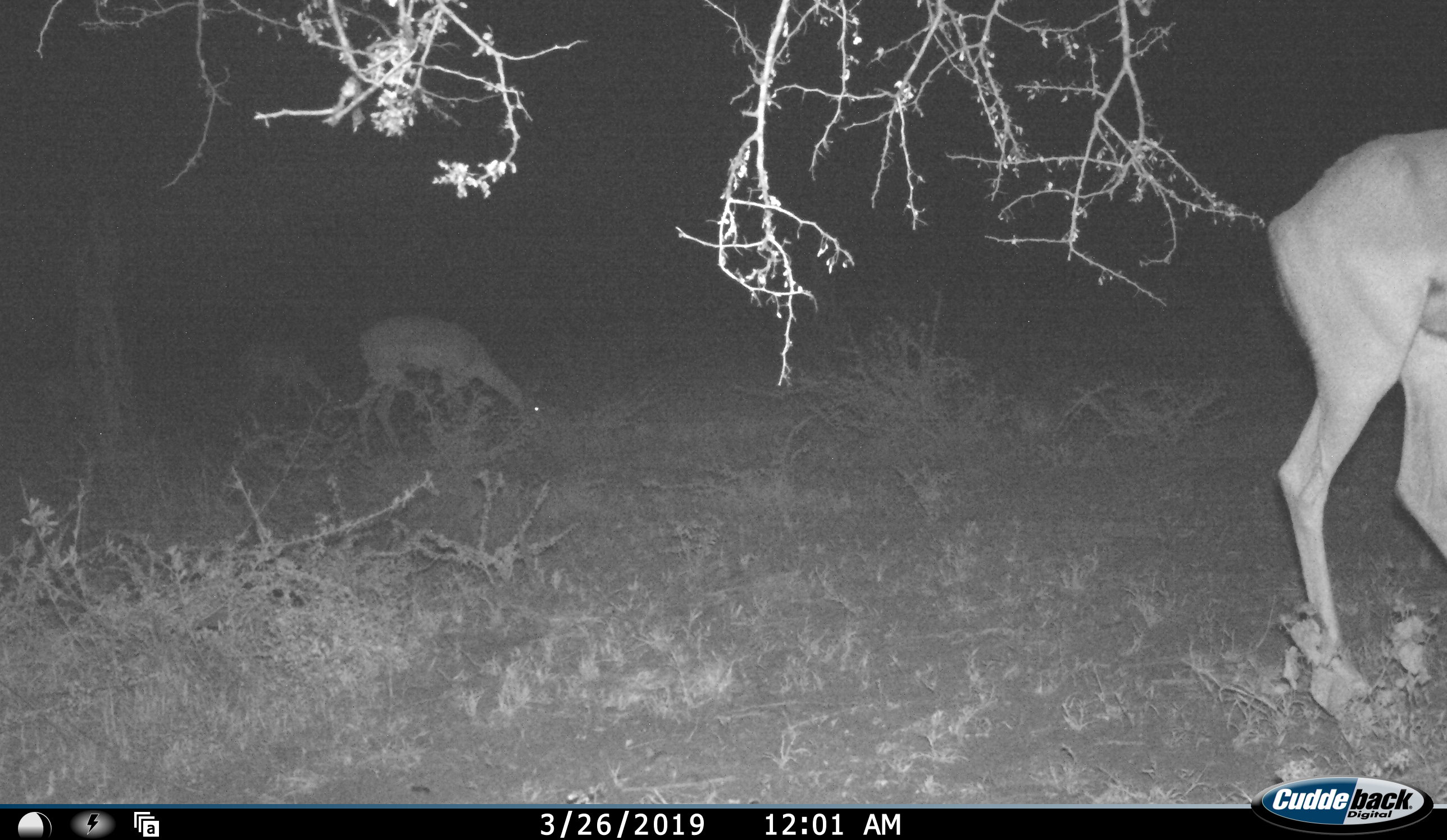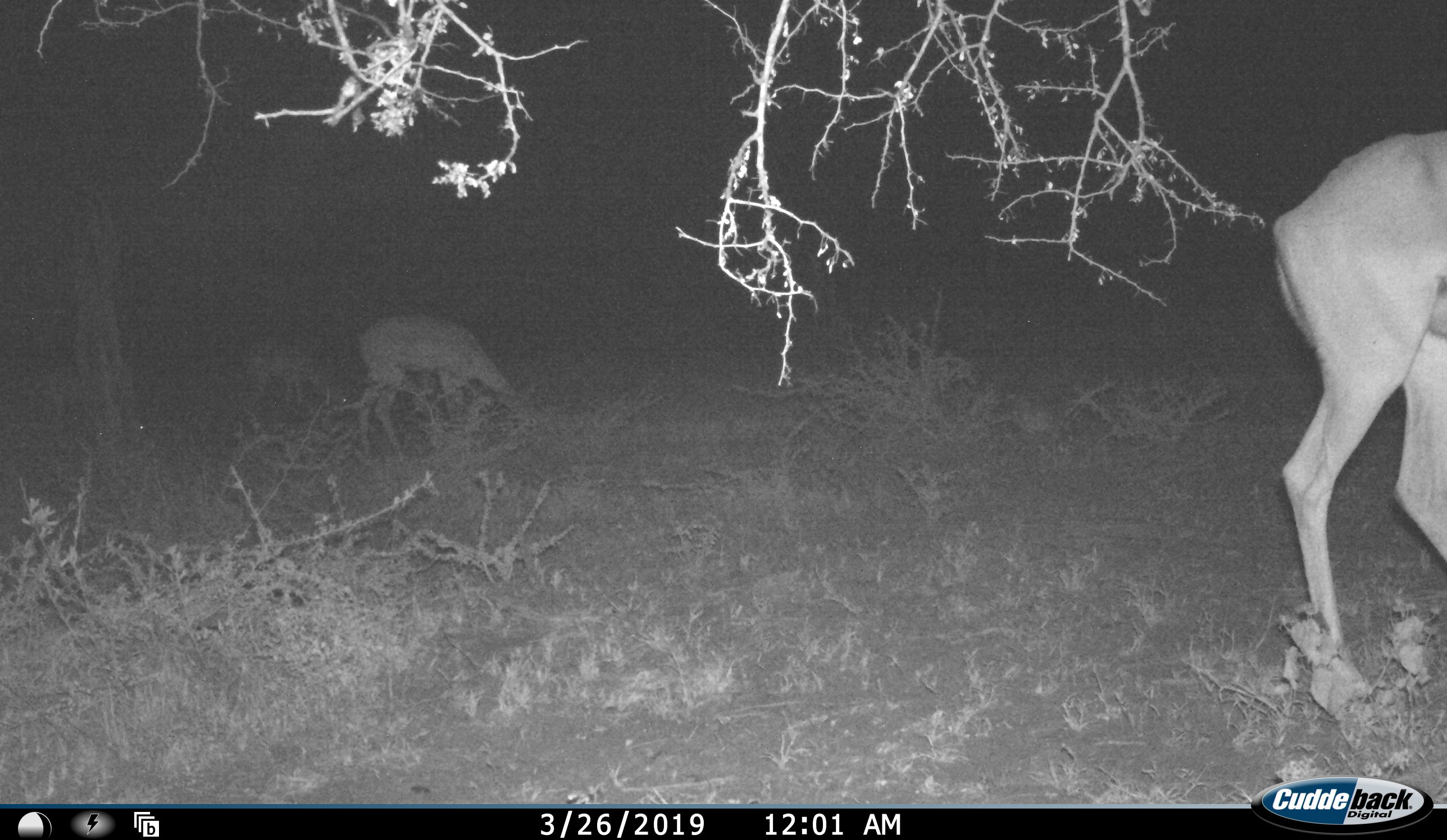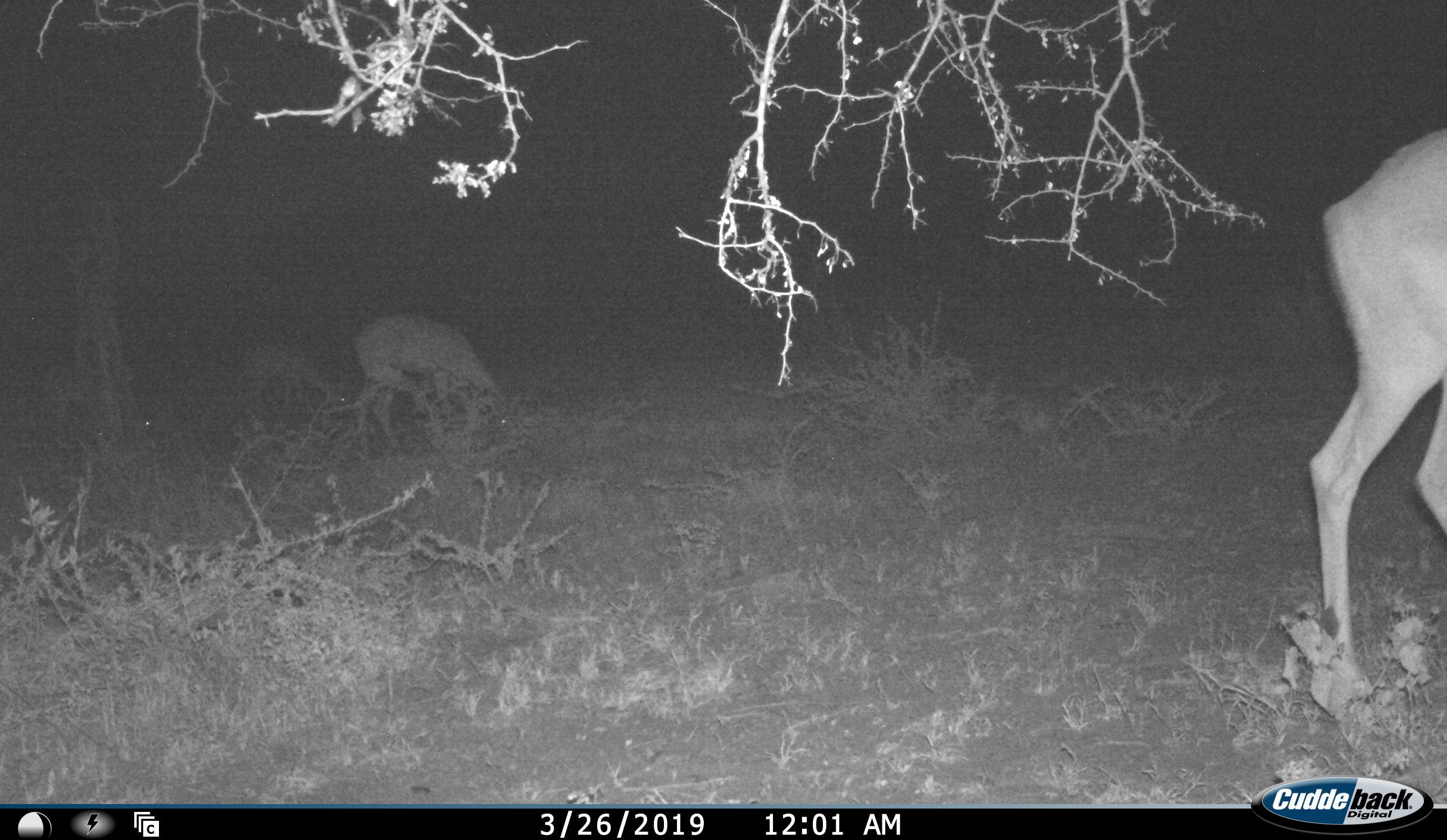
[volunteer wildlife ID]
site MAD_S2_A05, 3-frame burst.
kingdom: Animalia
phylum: Chordata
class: Mammalia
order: Artiodactyla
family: Bovidae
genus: Aepyceros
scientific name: Aepyceros melampus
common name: impala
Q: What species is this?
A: Impala (Aepyceros melampus).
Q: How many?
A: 3.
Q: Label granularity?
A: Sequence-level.